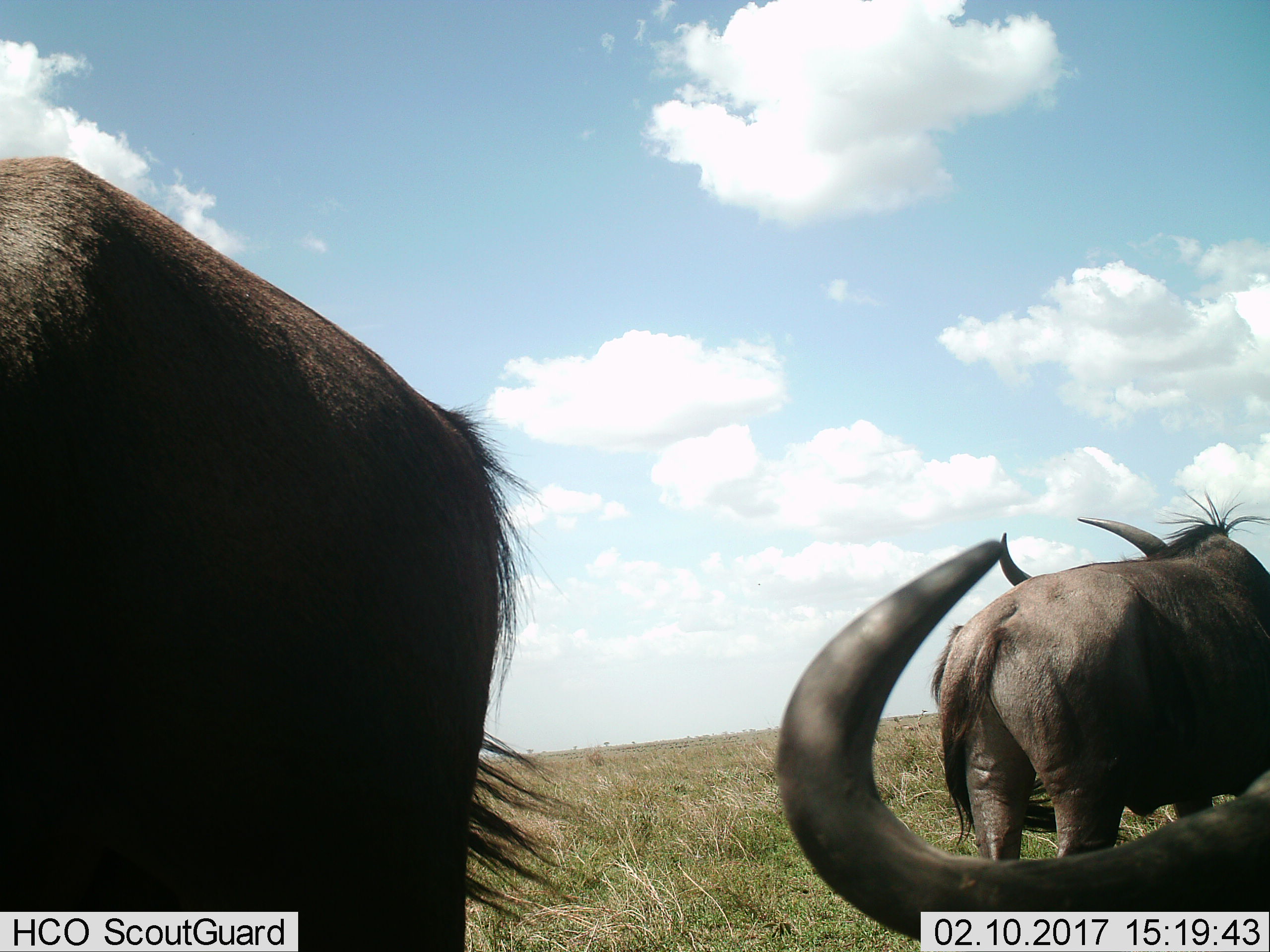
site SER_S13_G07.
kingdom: Animalia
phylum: Chordata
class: Mammalia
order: Artiodactyla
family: Bovidae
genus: Connochaetes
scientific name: Connochaetes taurinus taurinus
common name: blue wildebeest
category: wildebeestblue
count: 3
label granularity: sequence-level